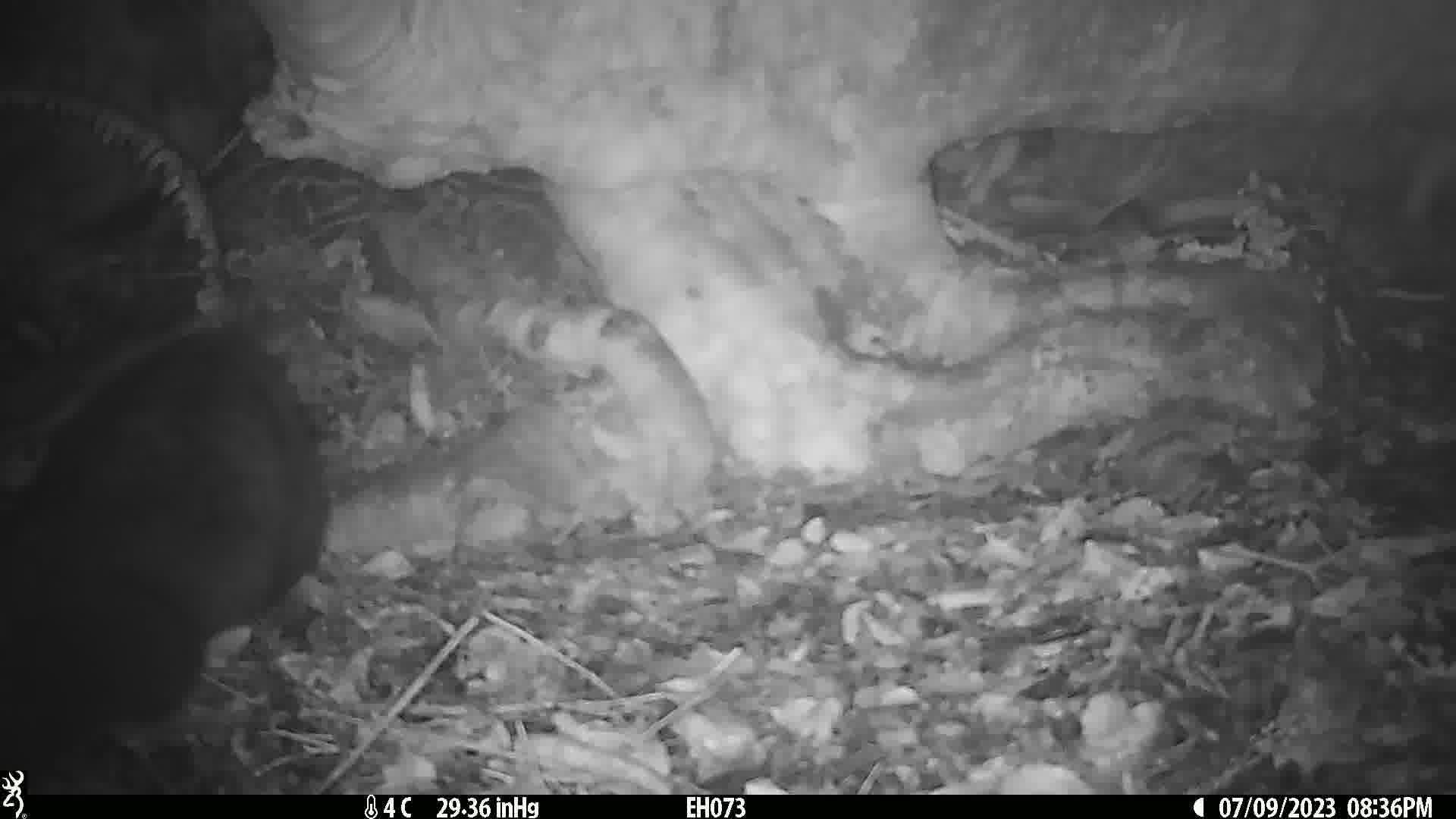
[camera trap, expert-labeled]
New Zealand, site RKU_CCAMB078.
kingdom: Animalia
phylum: Chordata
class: Mammalia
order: Diprotodontia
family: Phalangeridae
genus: Trichosurus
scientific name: Trichosurus vulpecula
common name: common brushtail possum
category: possum